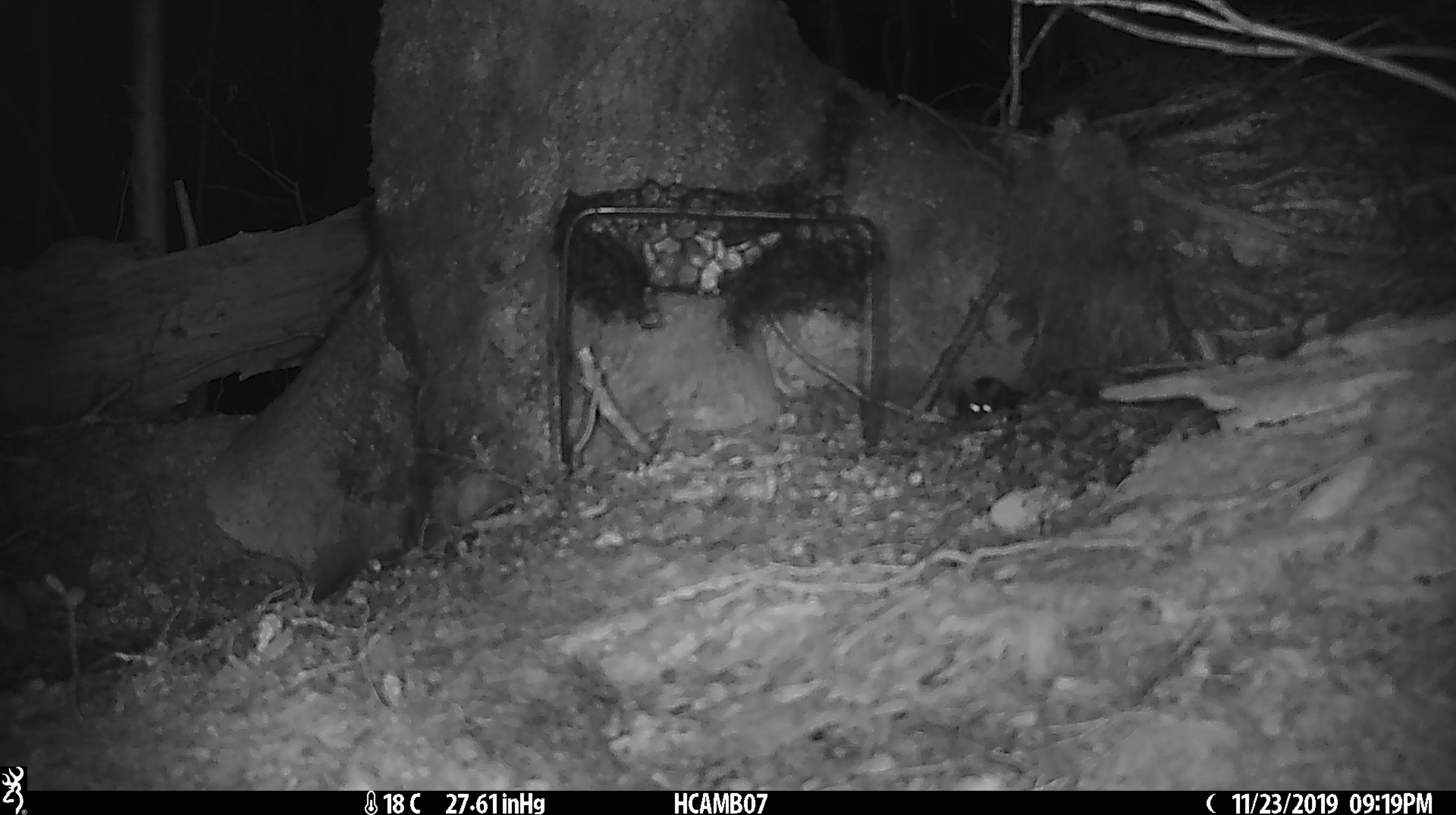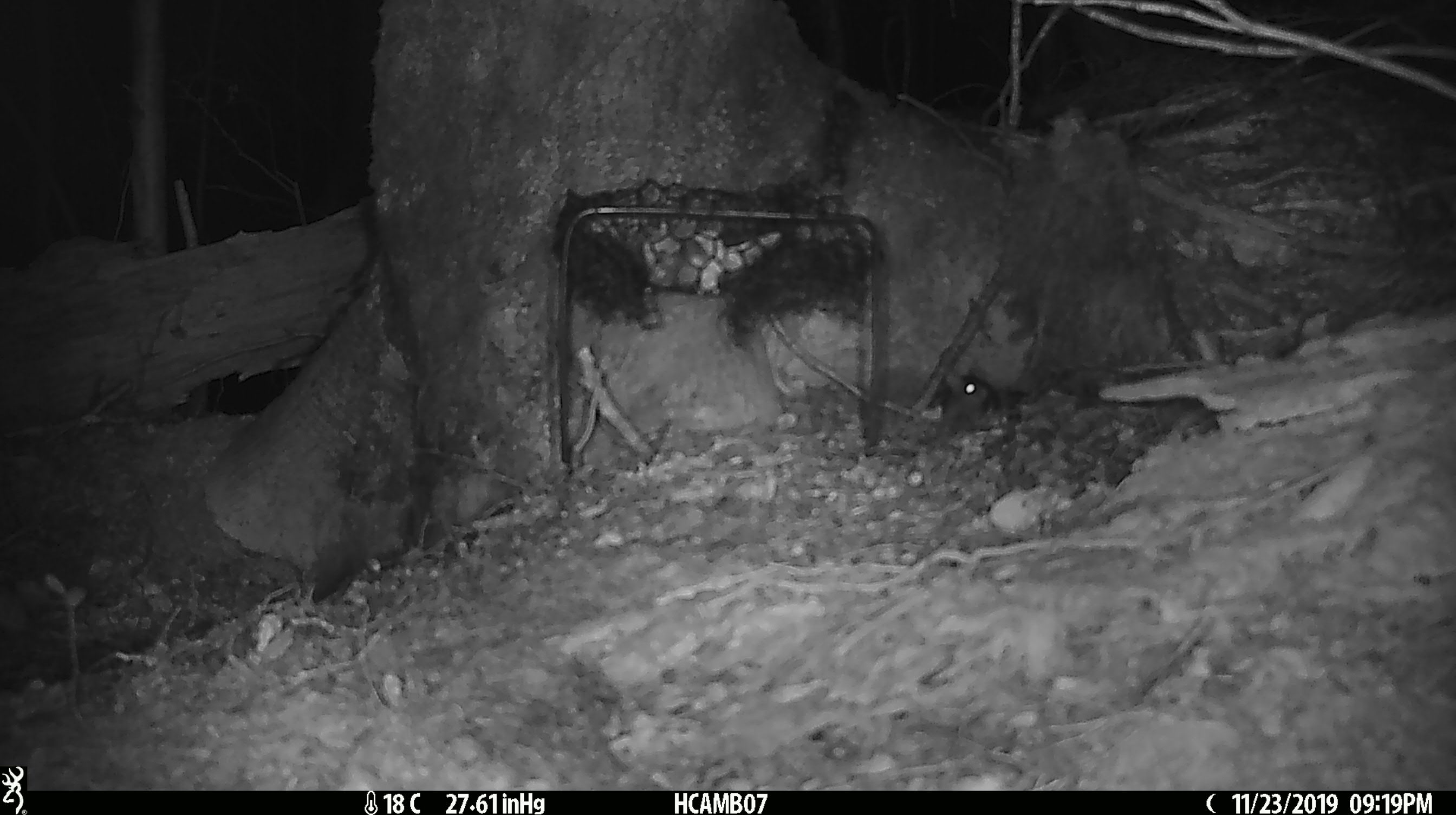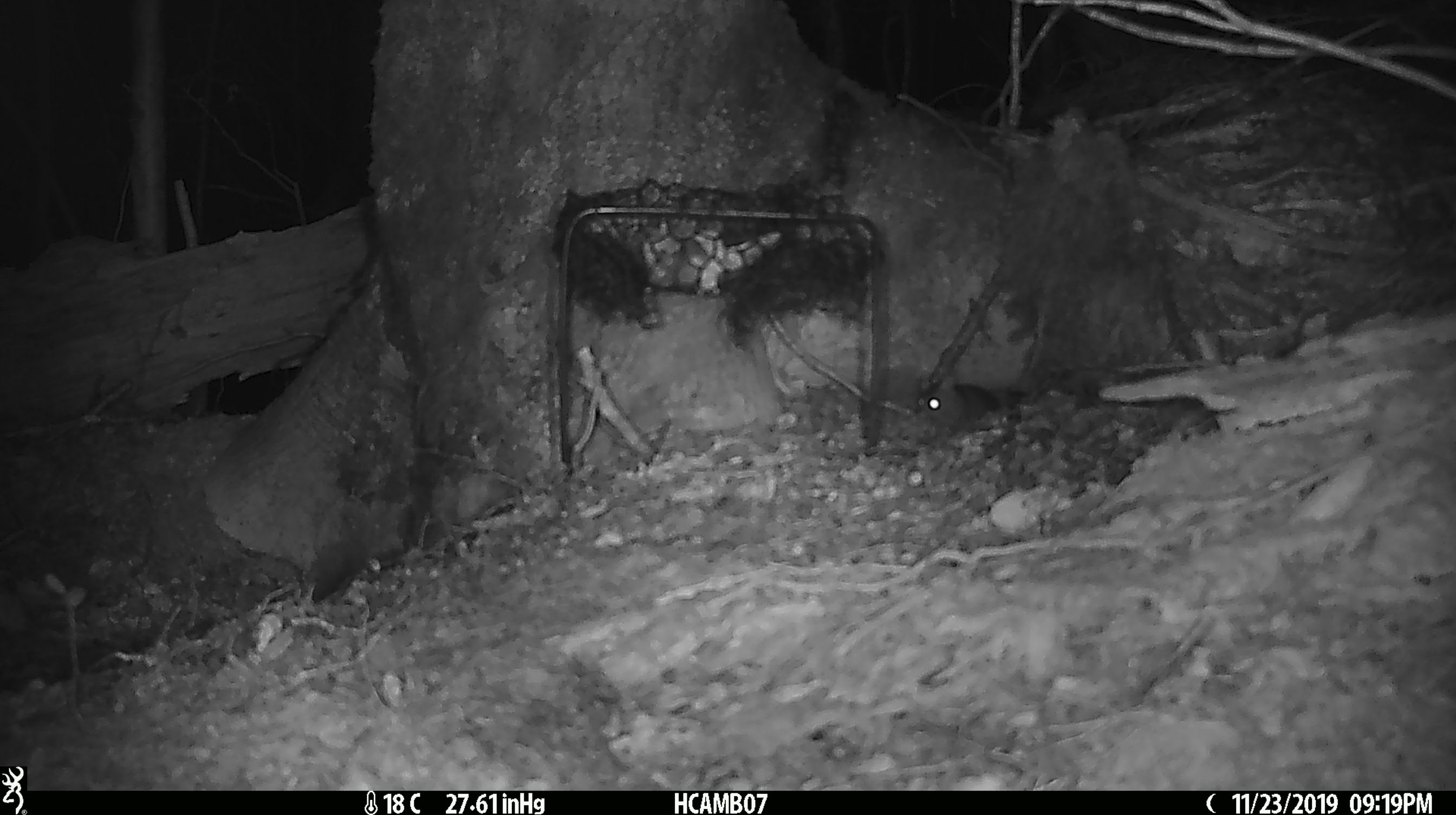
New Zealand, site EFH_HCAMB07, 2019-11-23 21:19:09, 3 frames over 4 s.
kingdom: Animalia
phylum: Chordata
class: Mammalia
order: Rodentia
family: Muridae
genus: Mus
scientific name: Mus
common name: mouse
Mouse (Mus).